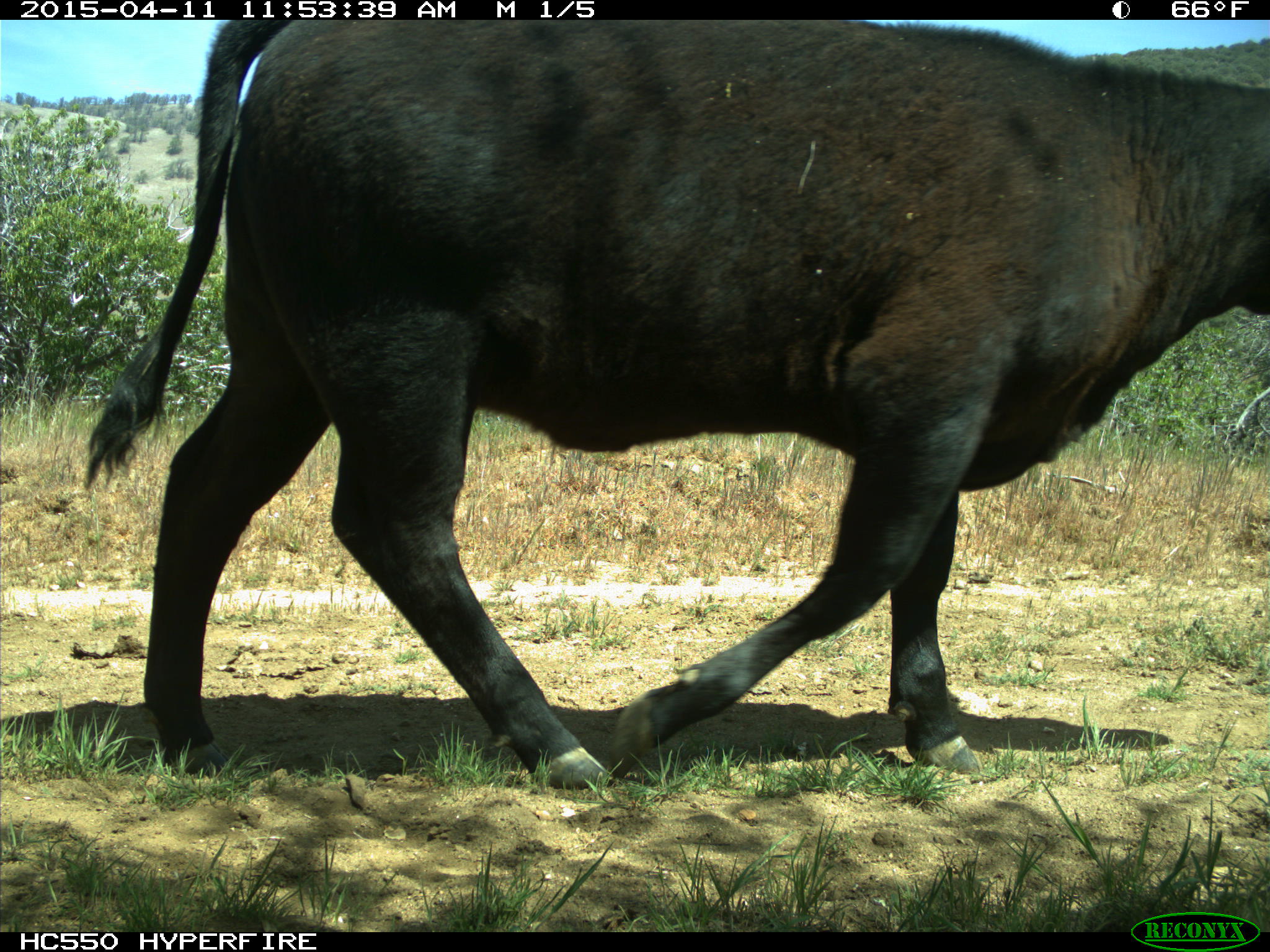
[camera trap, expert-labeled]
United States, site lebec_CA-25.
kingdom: Animalia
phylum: Chordata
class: Mammalia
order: Artiodactyla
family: Bovidae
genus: Bos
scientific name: Bos taurus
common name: domestic cow